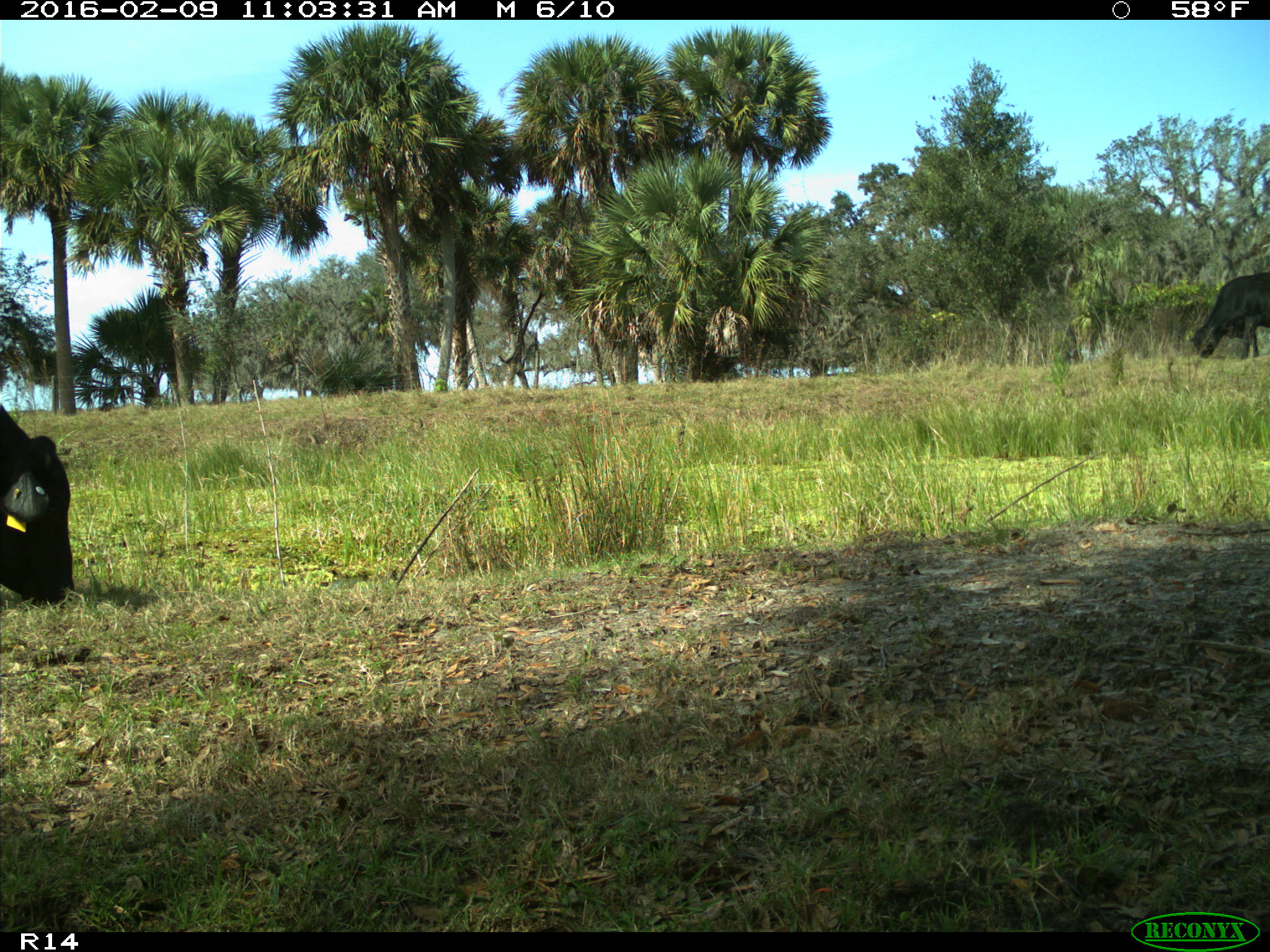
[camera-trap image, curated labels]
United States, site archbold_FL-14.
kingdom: Animalia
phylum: Chordata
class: Mammalia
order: Artiodactyla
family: Bovidae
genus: Bos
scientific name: Bos taurus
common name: domestic cow